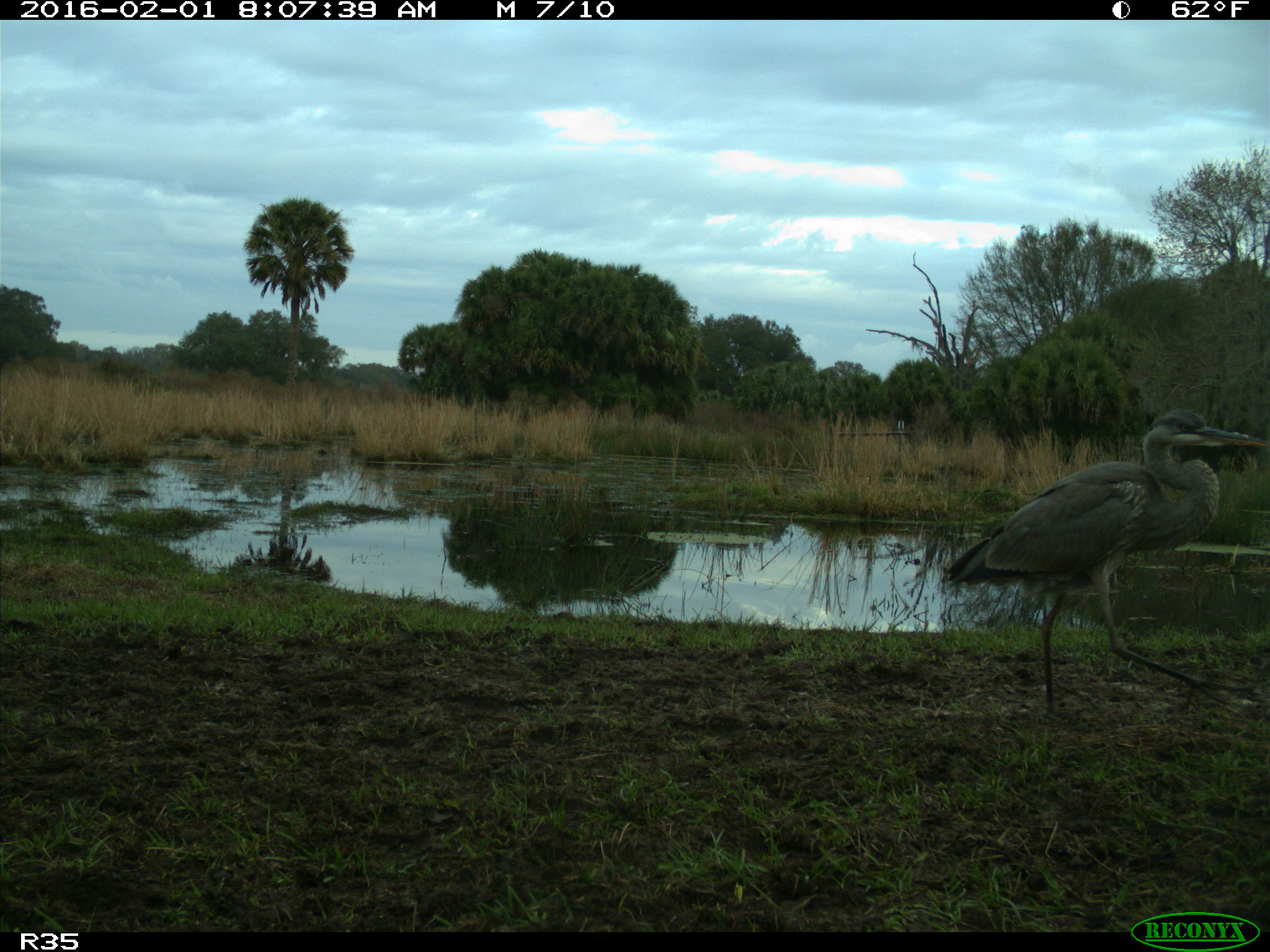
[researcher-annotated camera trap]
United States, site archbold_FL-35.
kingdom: Animalia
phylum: Chordata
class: Aves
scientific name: Aves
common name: birds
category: unidentified bird